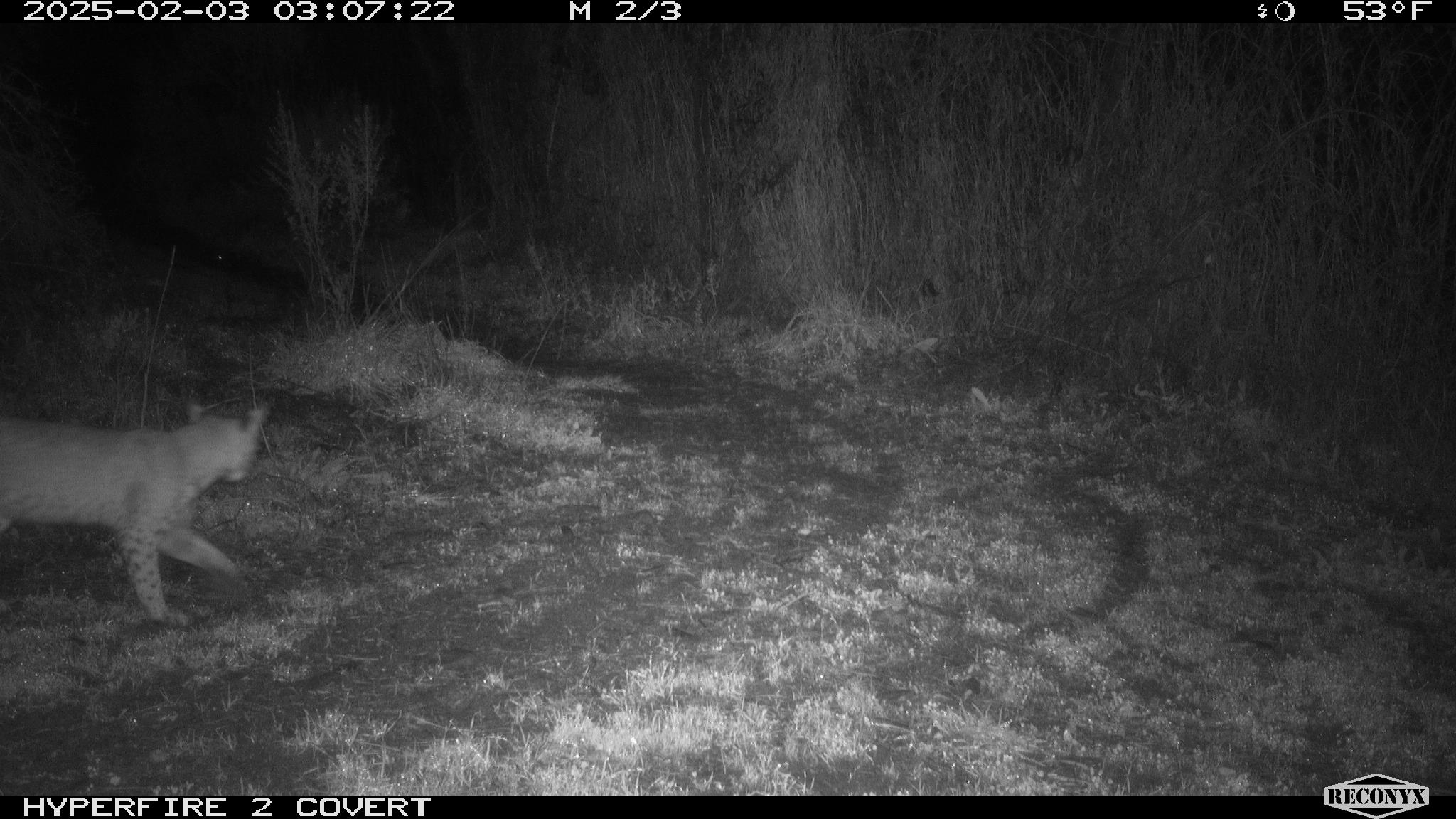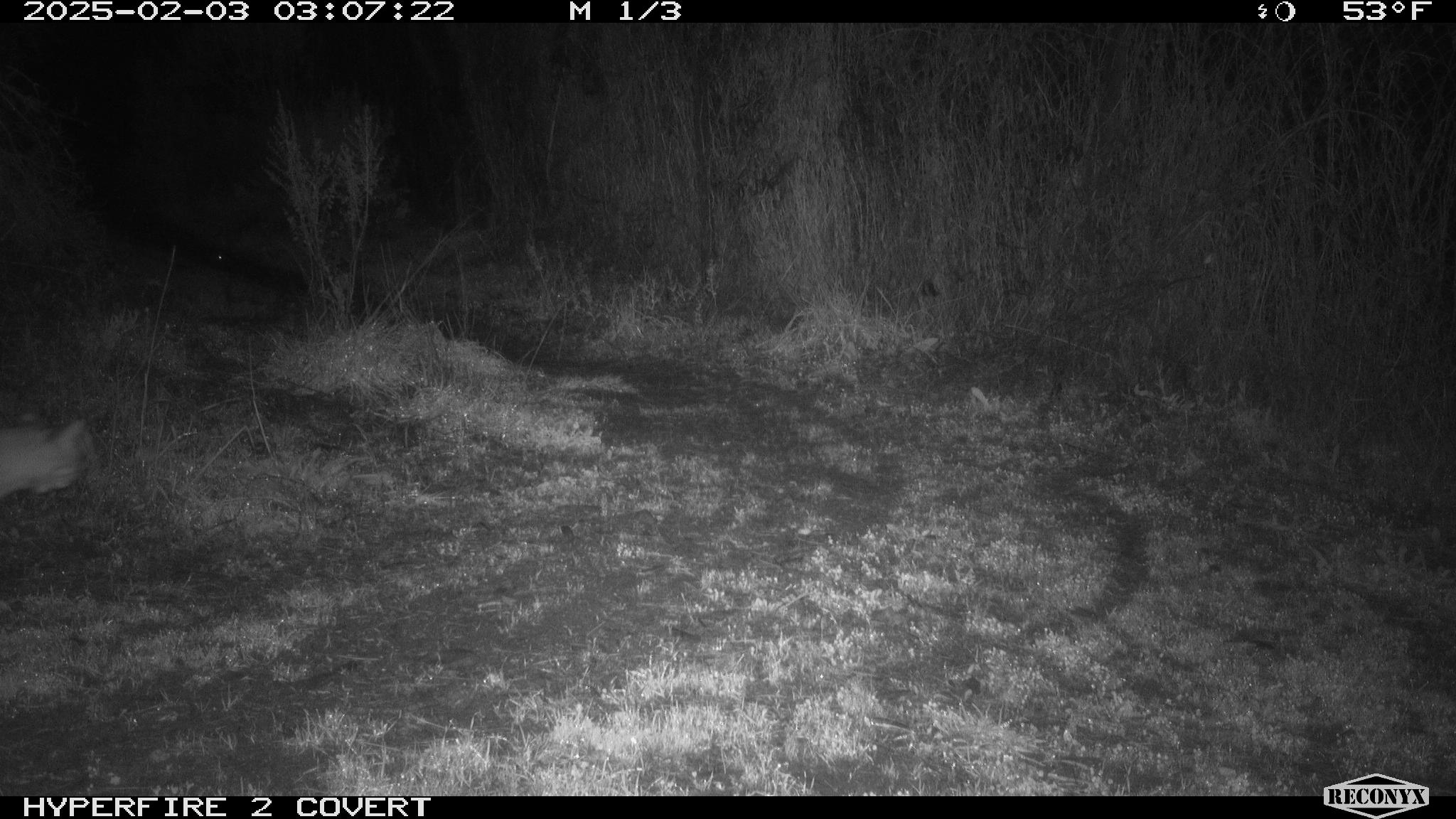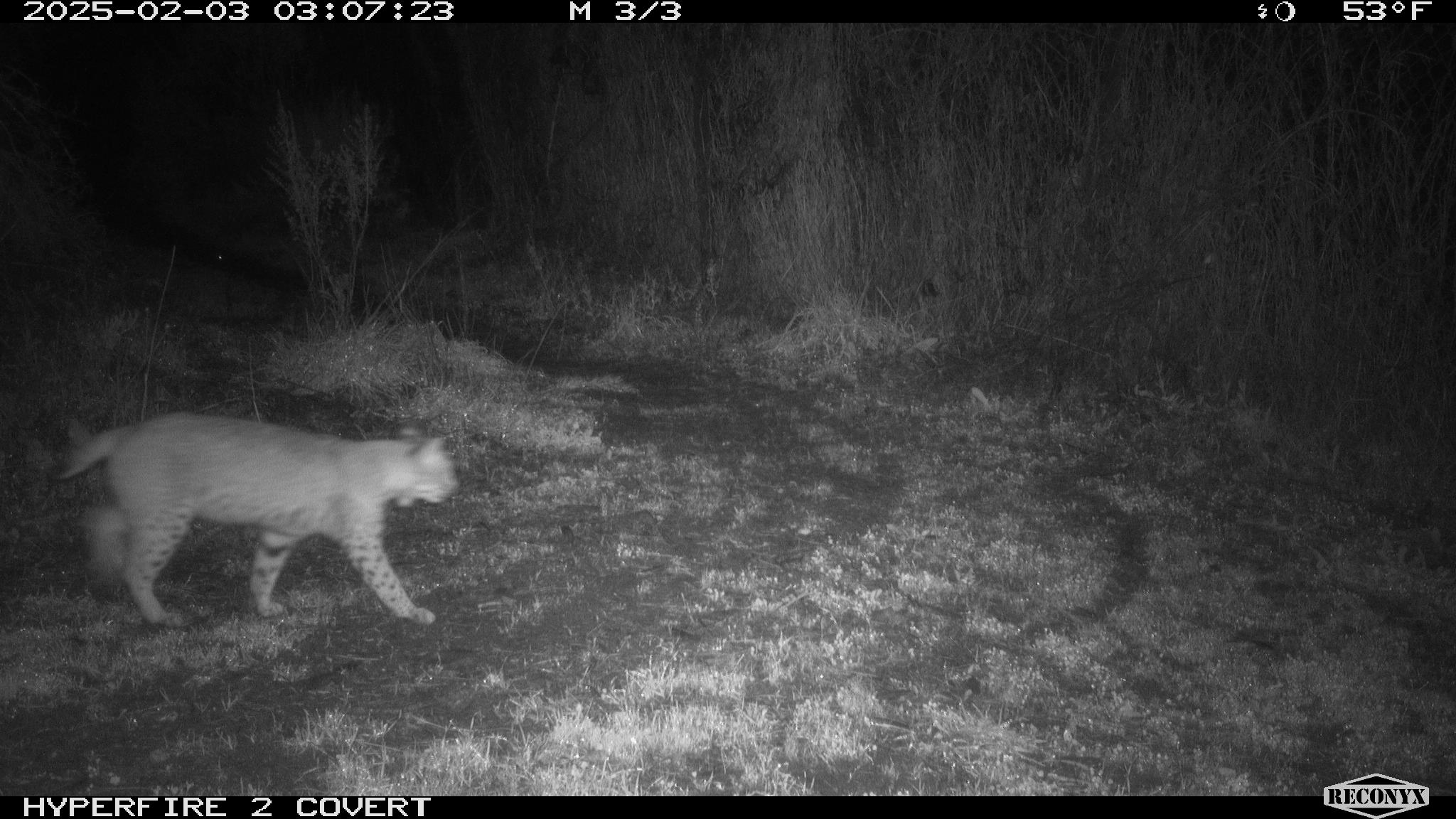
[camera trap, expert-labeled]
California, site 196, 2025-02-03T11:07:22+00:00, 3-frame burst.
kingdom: Animalia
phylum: Chordata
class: Mammalia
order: Carnivora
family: Felidae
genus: Lynx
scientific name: Lynx rufus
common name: bobcat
Bobcat (Lynx rufus).